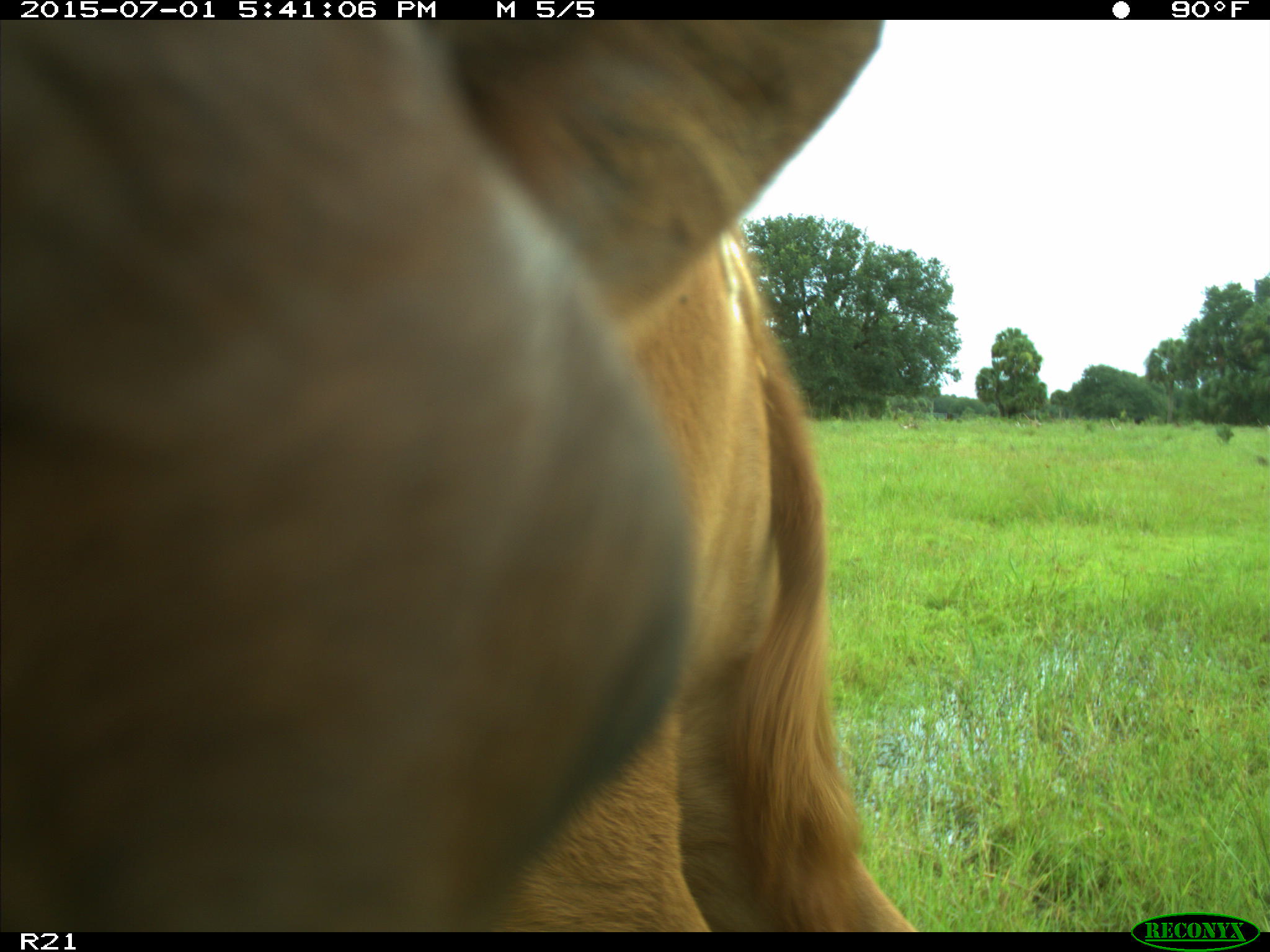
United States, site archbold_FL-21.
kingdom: Animalia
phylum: Chordata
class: Mammalia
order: Artiodactyla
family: Bovidae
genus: Bos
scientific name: Bos taurus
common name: domestic cow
Bos taurus (domestic cow).